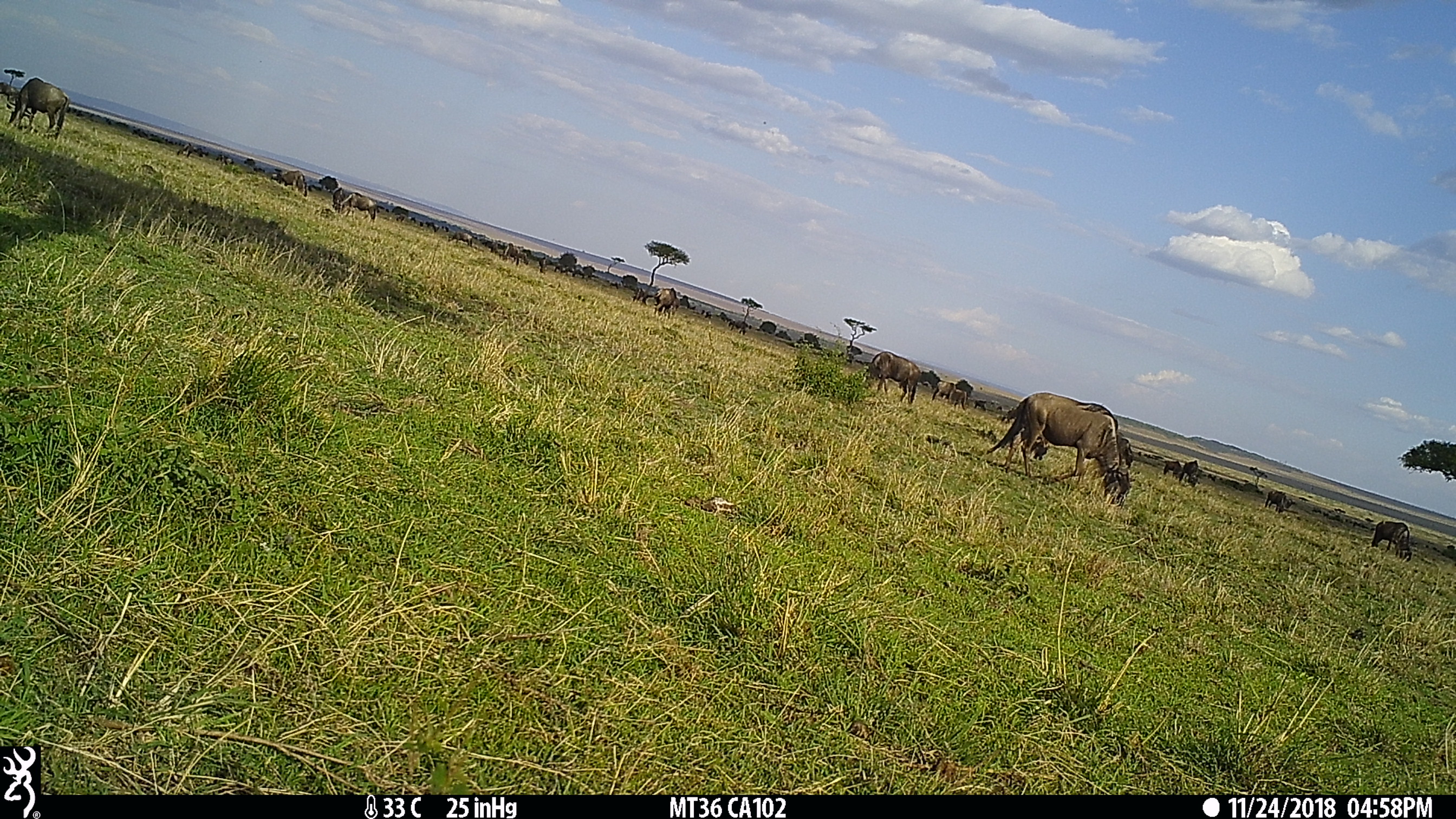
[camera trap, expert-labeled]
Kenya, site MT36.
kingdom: Animalia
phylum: Chordata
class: Mammalia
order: Artiodactyla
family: Bovidae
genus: Connochaetes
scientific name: Connochaetes taurinus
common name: blue wildebeest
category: wildebeest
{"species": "wildebeest (blue wildebeest) (Connochaetes taurinus)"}